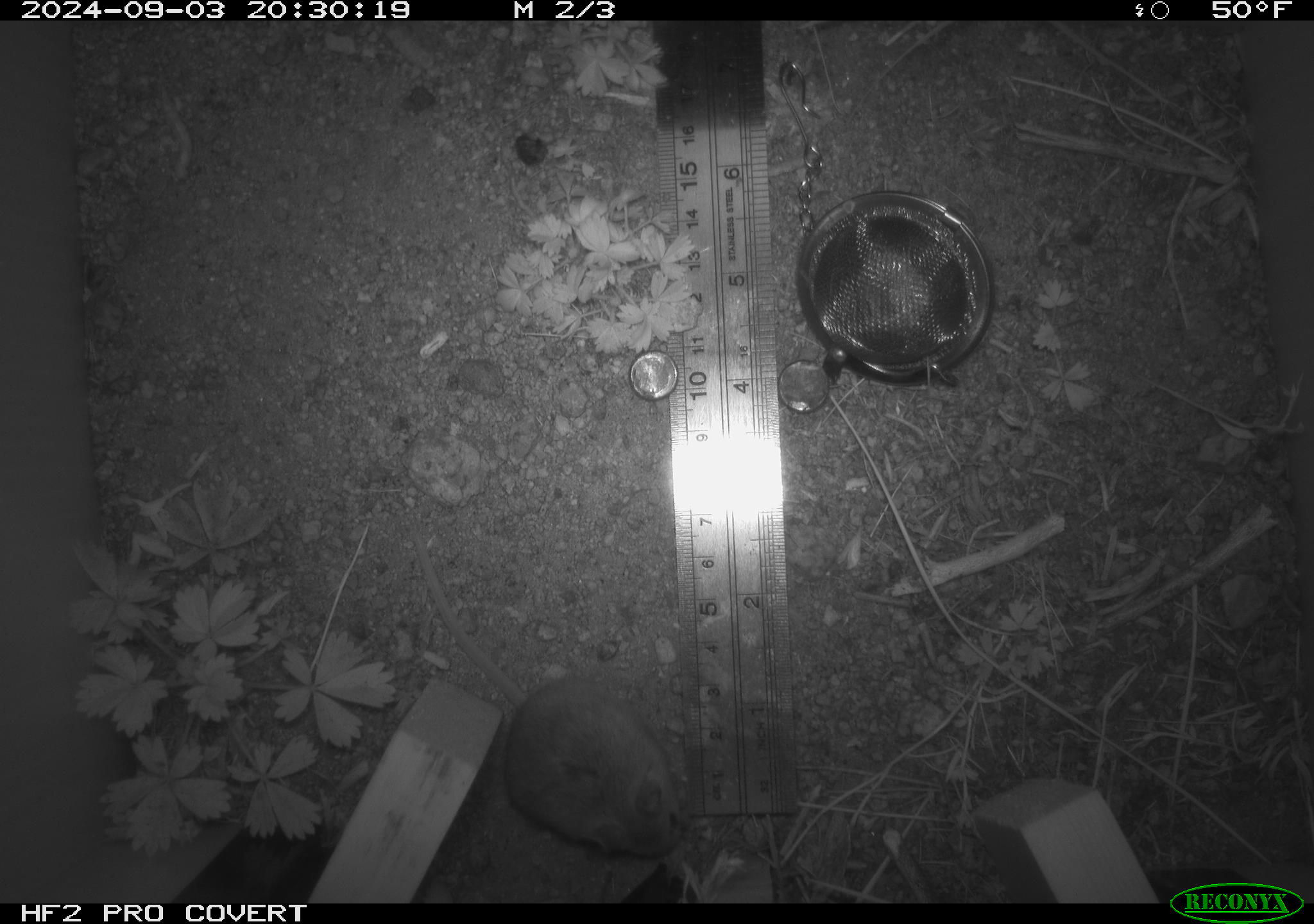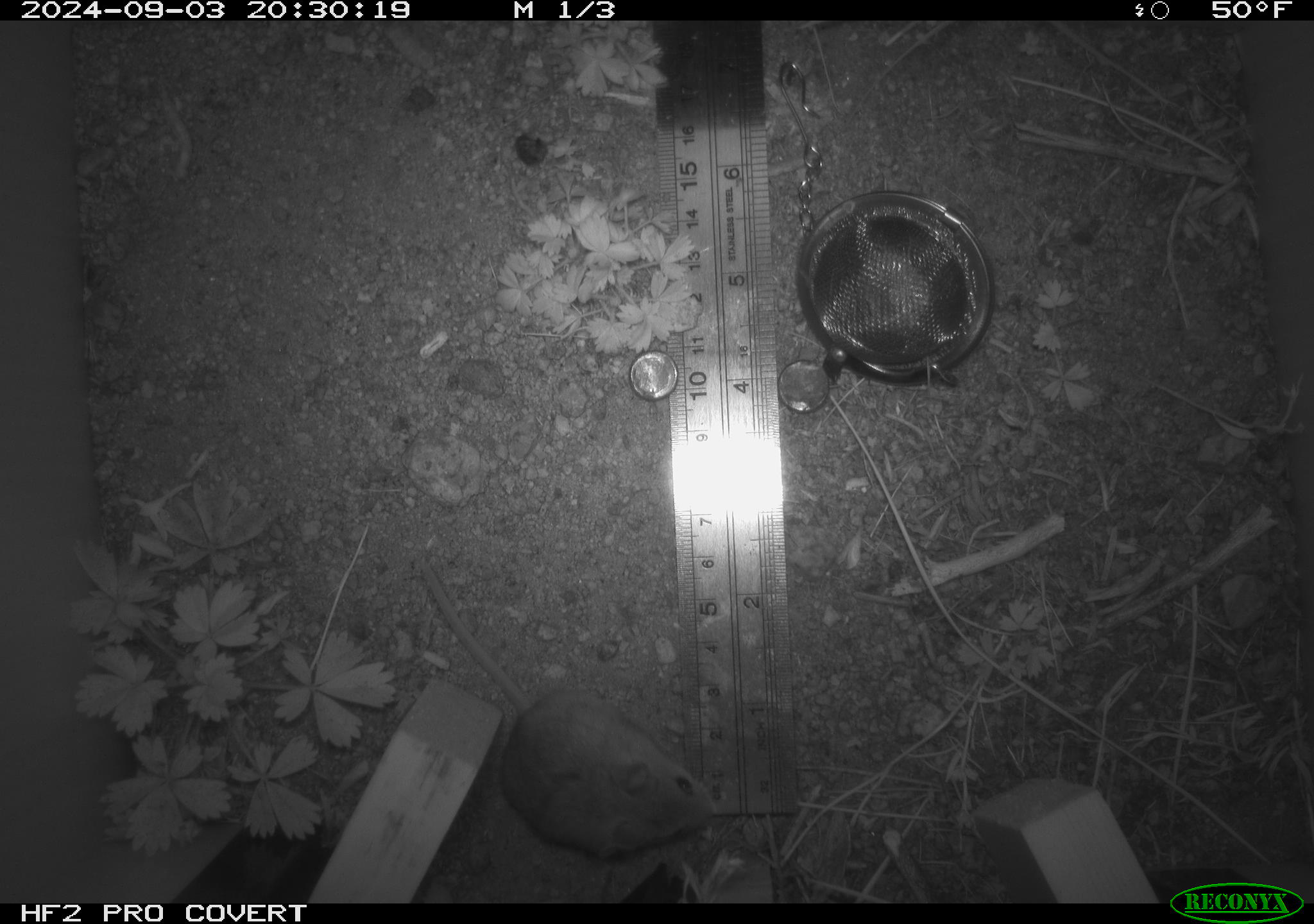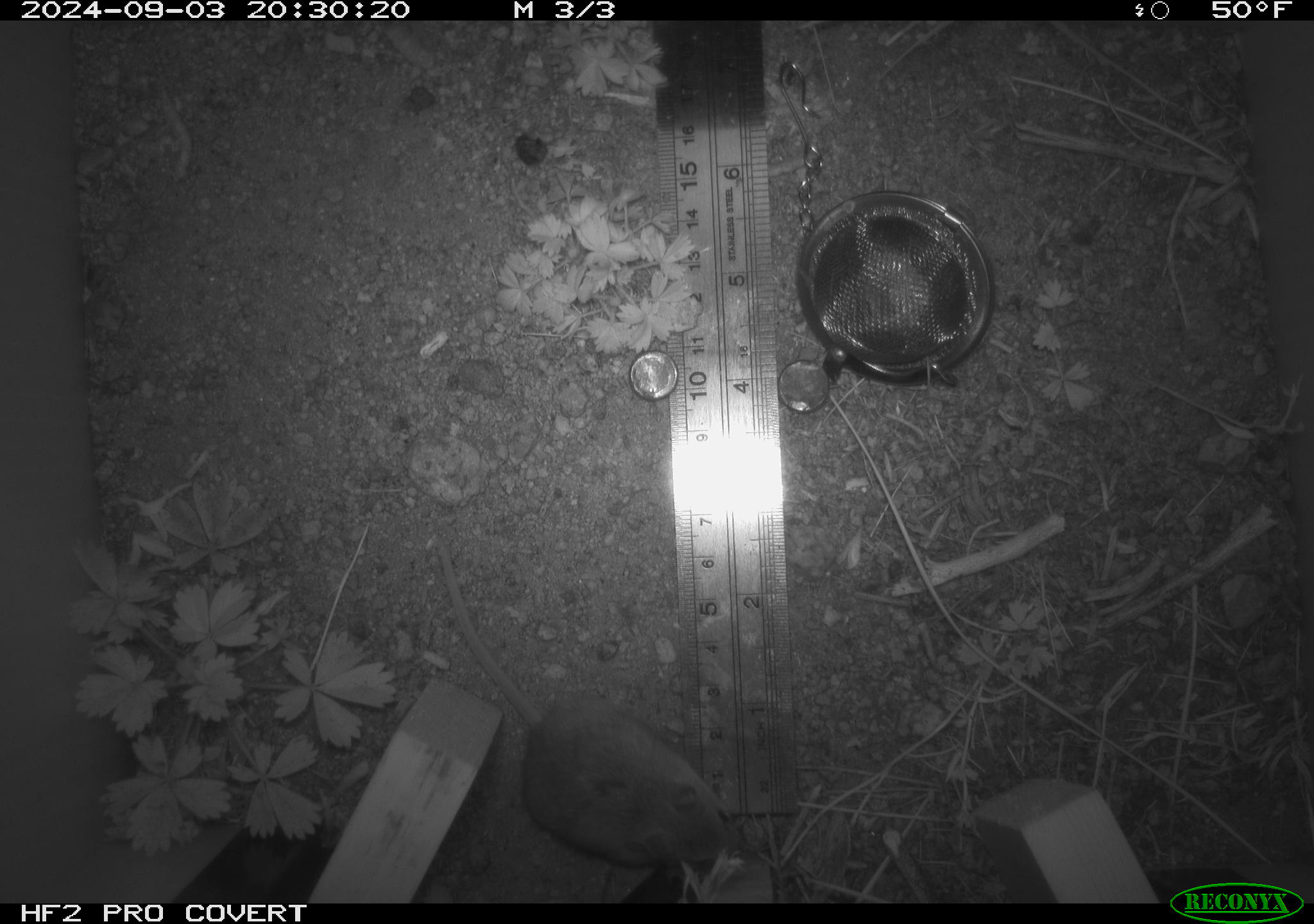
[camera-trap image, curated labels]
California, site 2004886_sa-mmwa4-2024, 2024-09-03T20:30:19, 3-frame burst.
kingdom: Animalia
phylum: Chordata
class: Mammalia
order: Rodentia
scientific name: Rodentia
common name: mouse species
Mouse species (Rodentia).